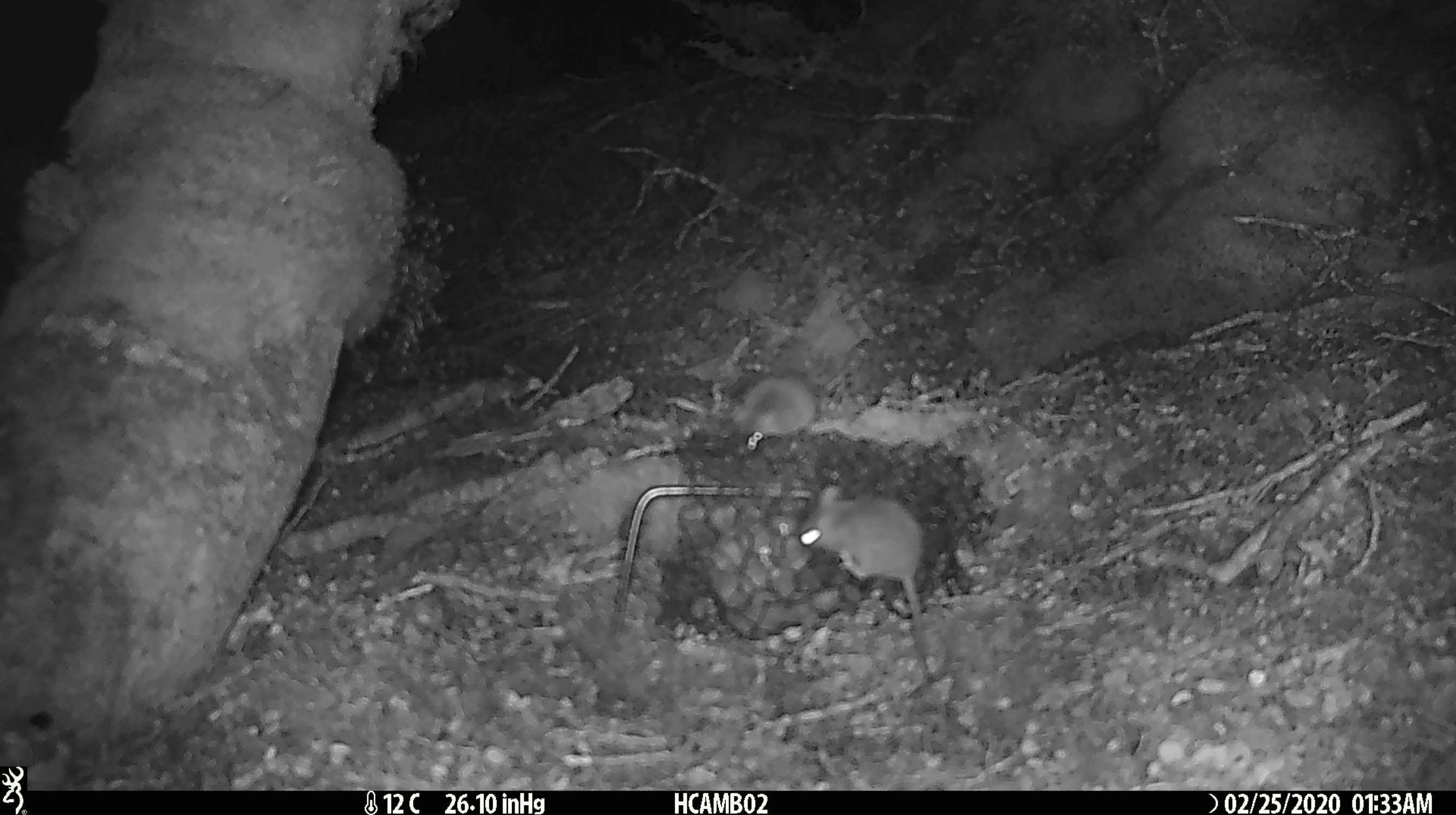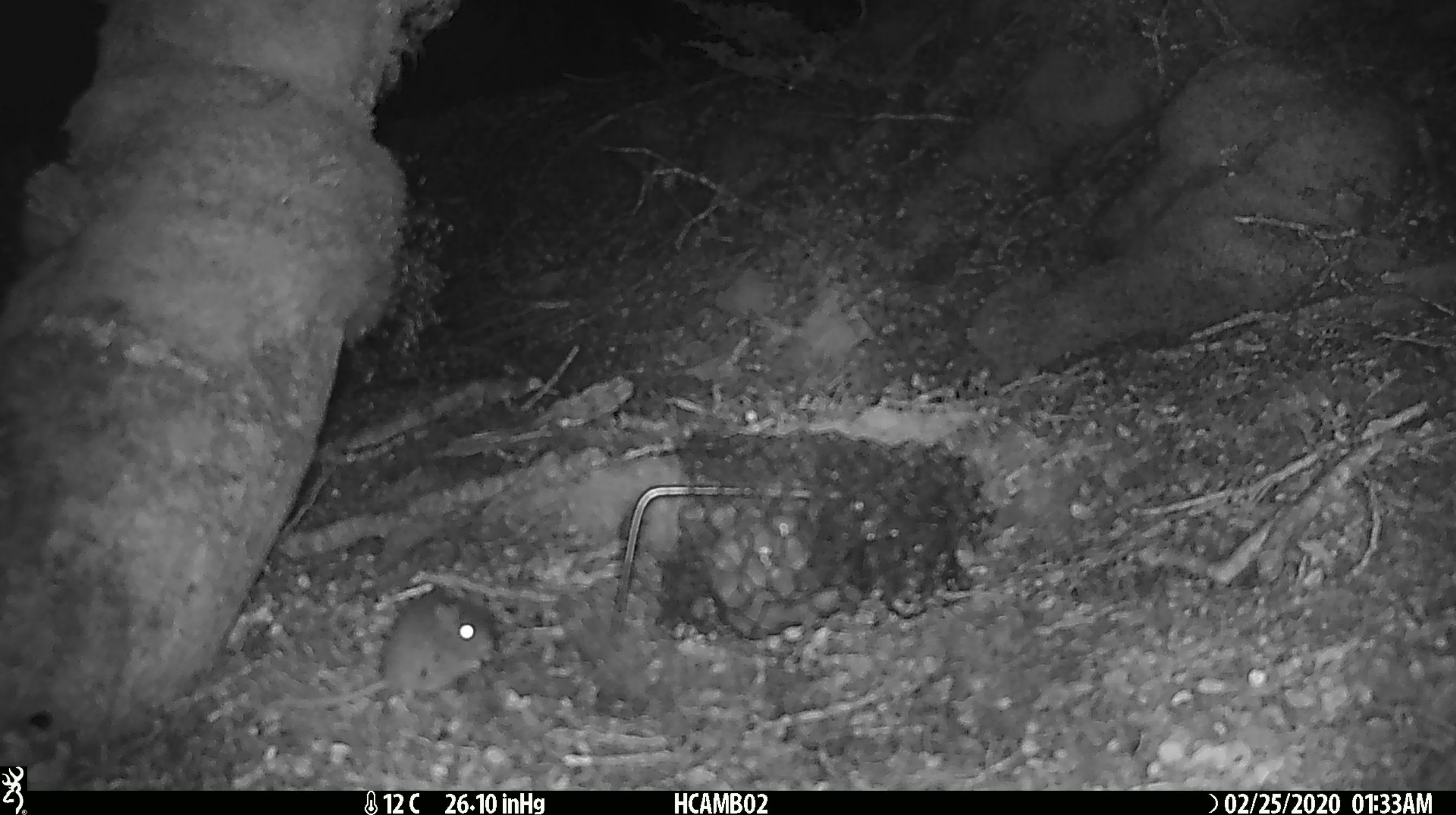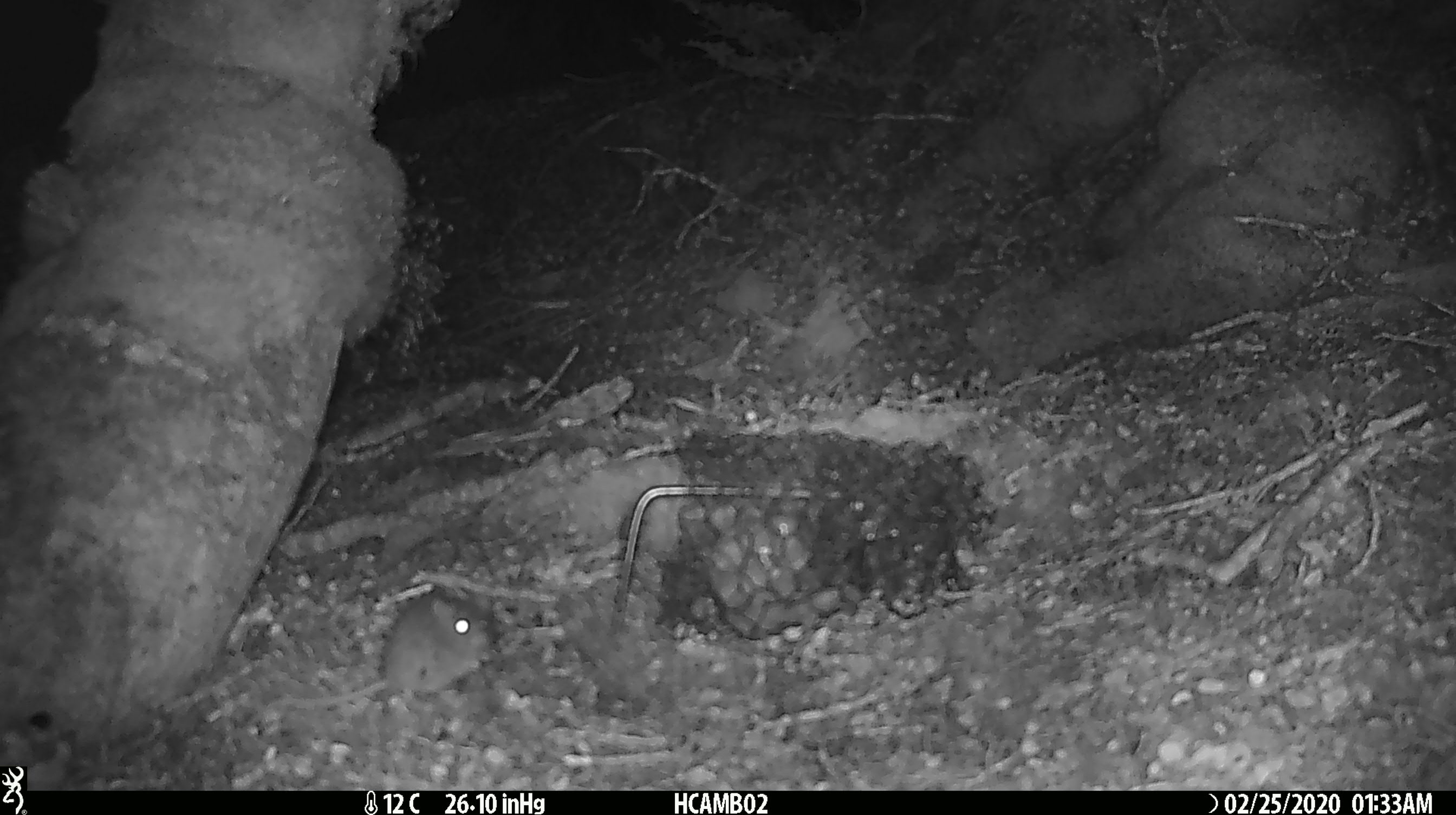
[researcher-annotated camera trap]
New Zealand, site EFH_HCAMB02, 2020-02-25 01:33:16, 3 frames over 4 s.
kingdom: Animalia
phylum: Chordata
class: Mammalia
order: Rodentia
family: Muridae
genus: Mus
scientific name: Mus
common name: mouse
Mouse (Mus).